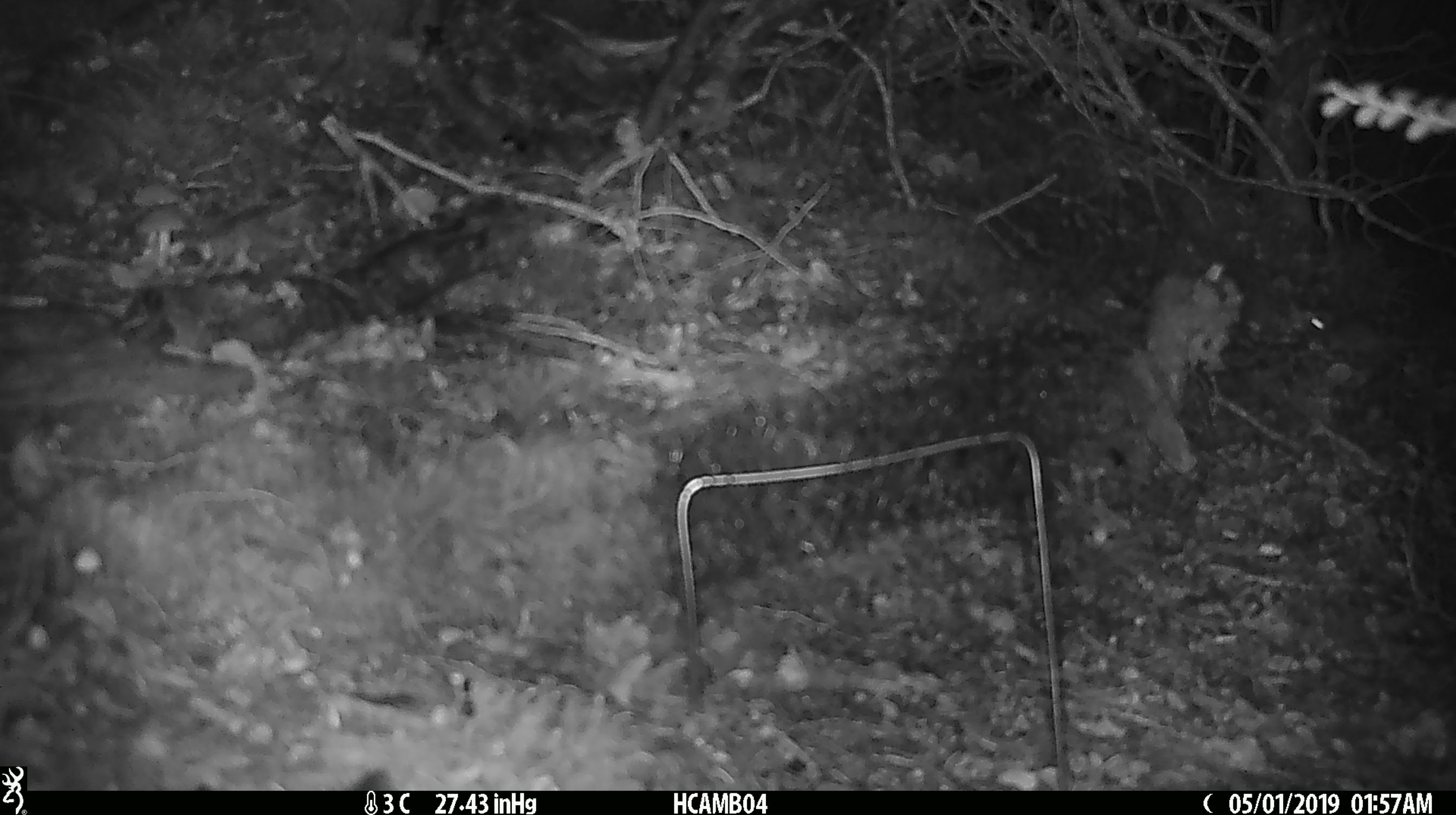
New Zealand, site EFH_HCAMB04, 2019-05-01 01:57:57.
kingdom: Animalia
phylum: Chordata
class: Mammalia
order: Rodentia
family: Muridae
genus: Mus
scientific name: Mus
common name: mouse